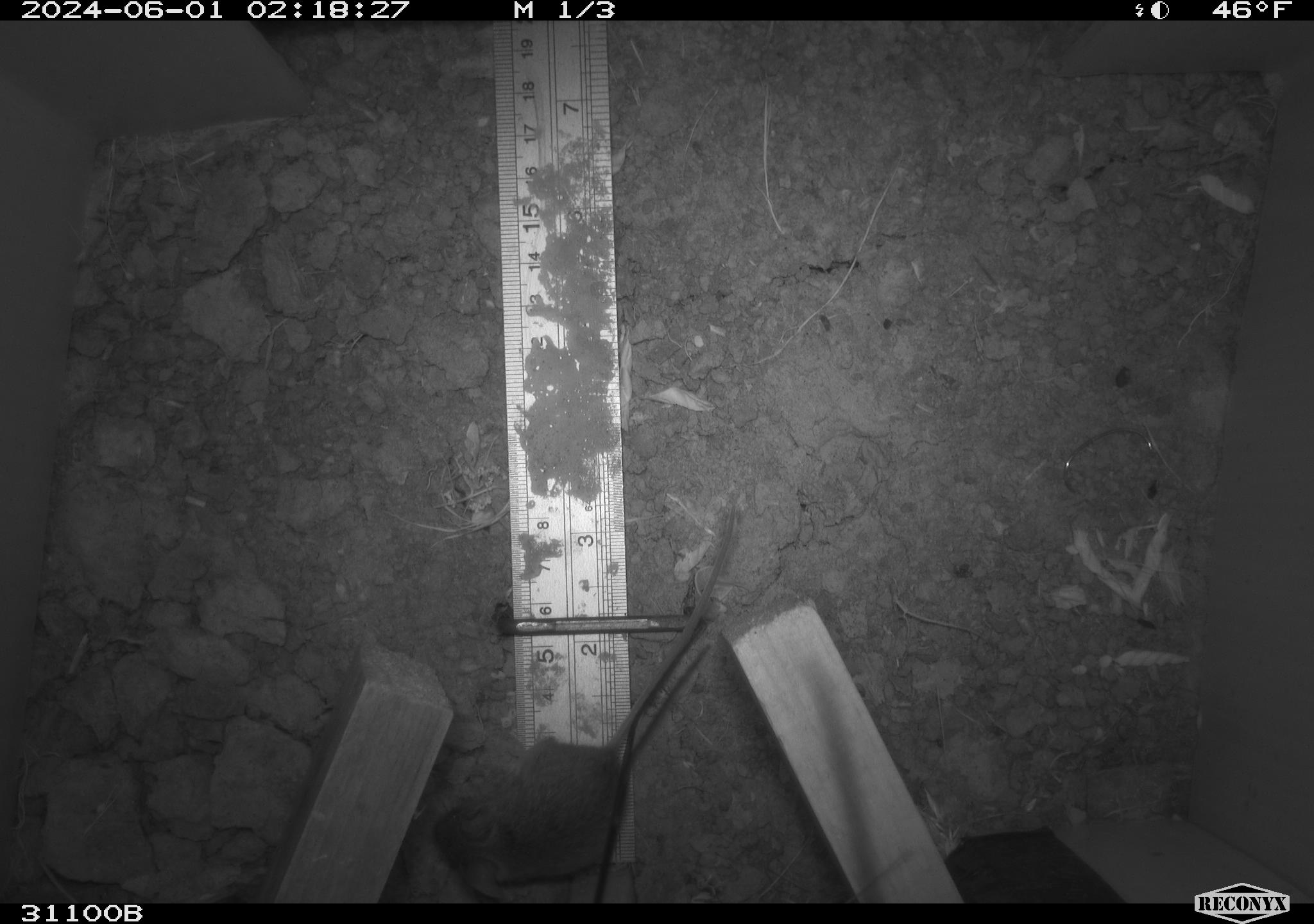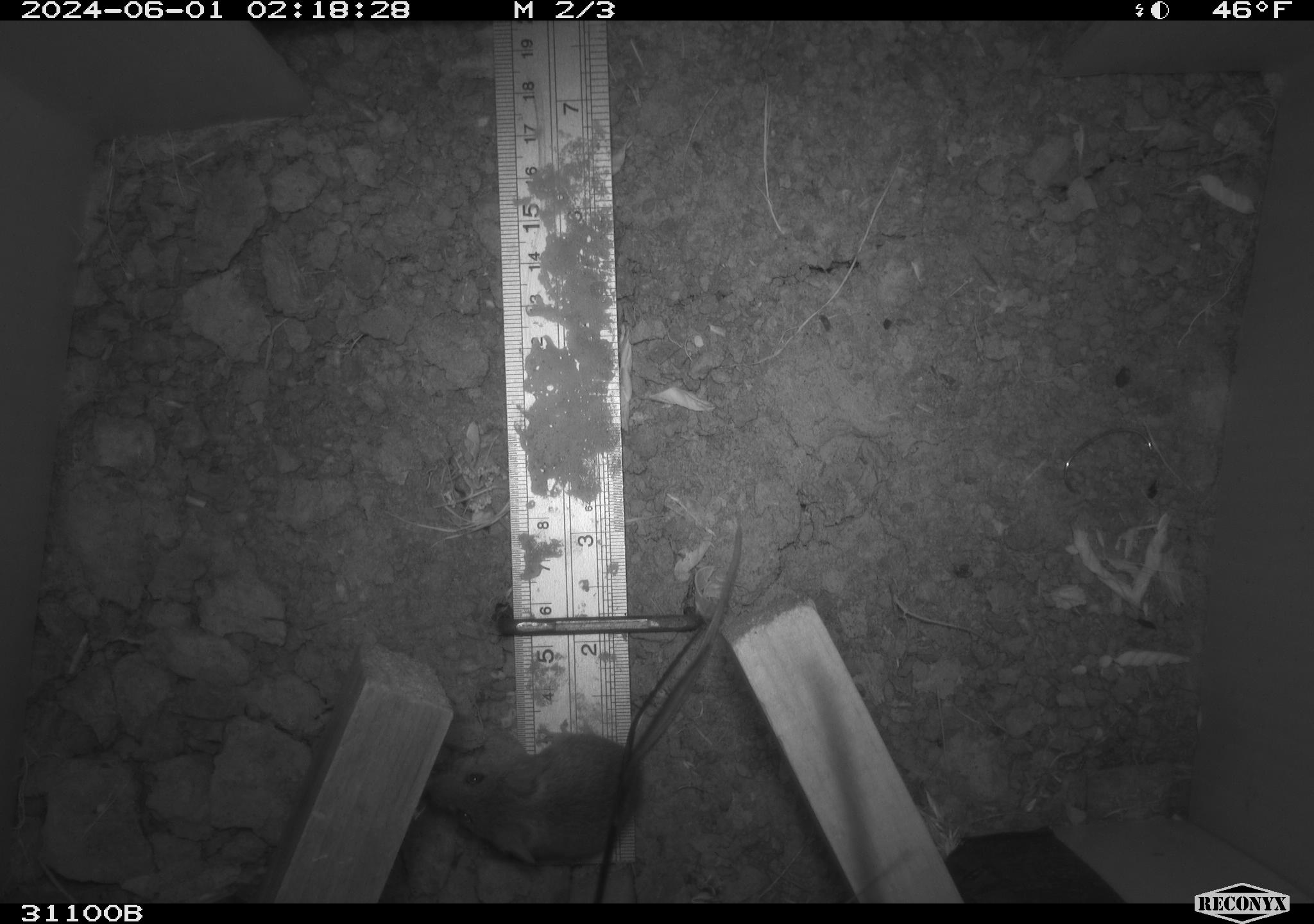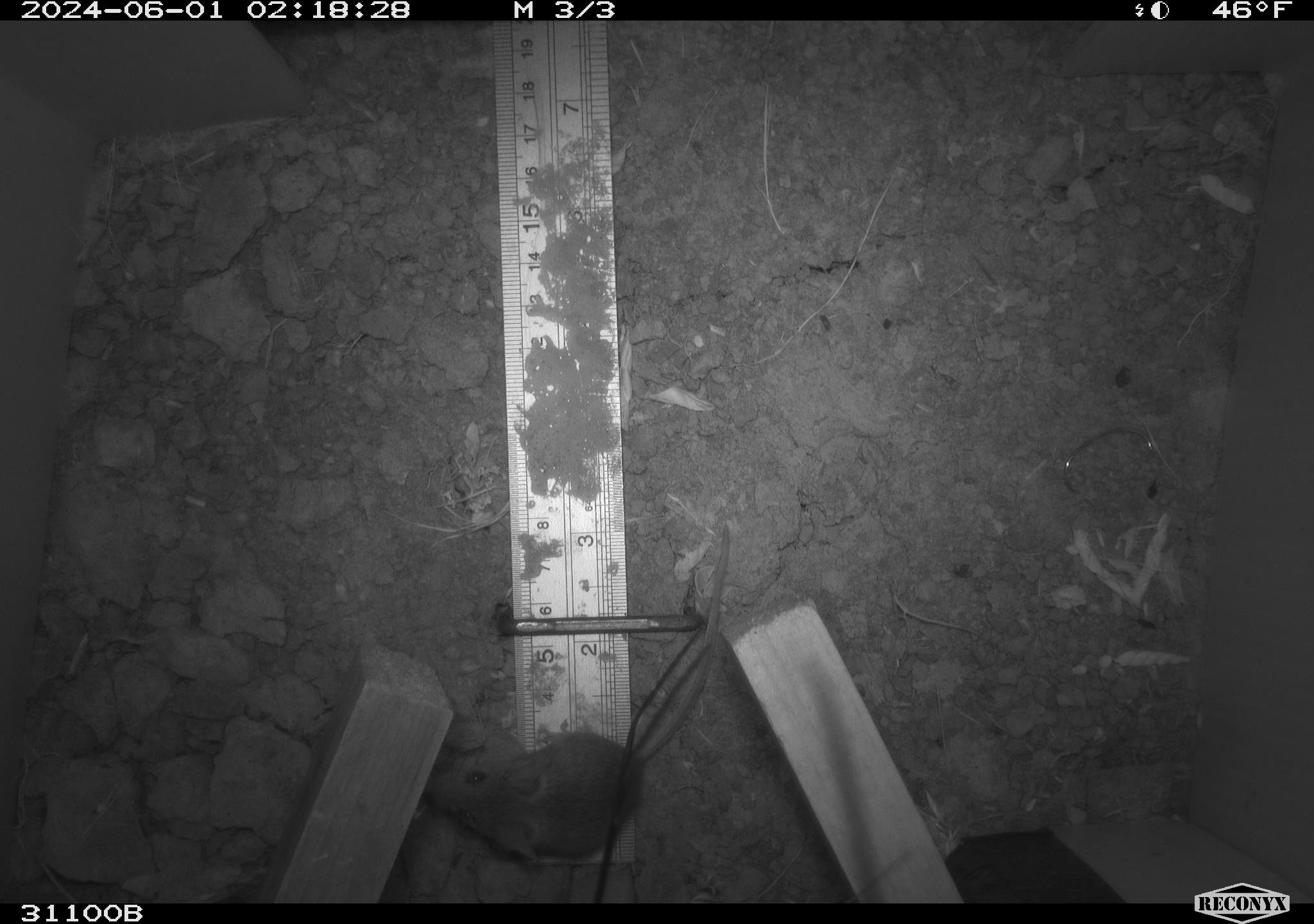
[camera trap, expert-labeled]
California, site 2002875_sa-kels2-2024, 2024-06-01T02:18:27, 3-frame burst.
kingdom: Animalia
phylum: Chordata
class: Mammalia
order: Rodentia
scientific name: Rodentia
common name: mouse species